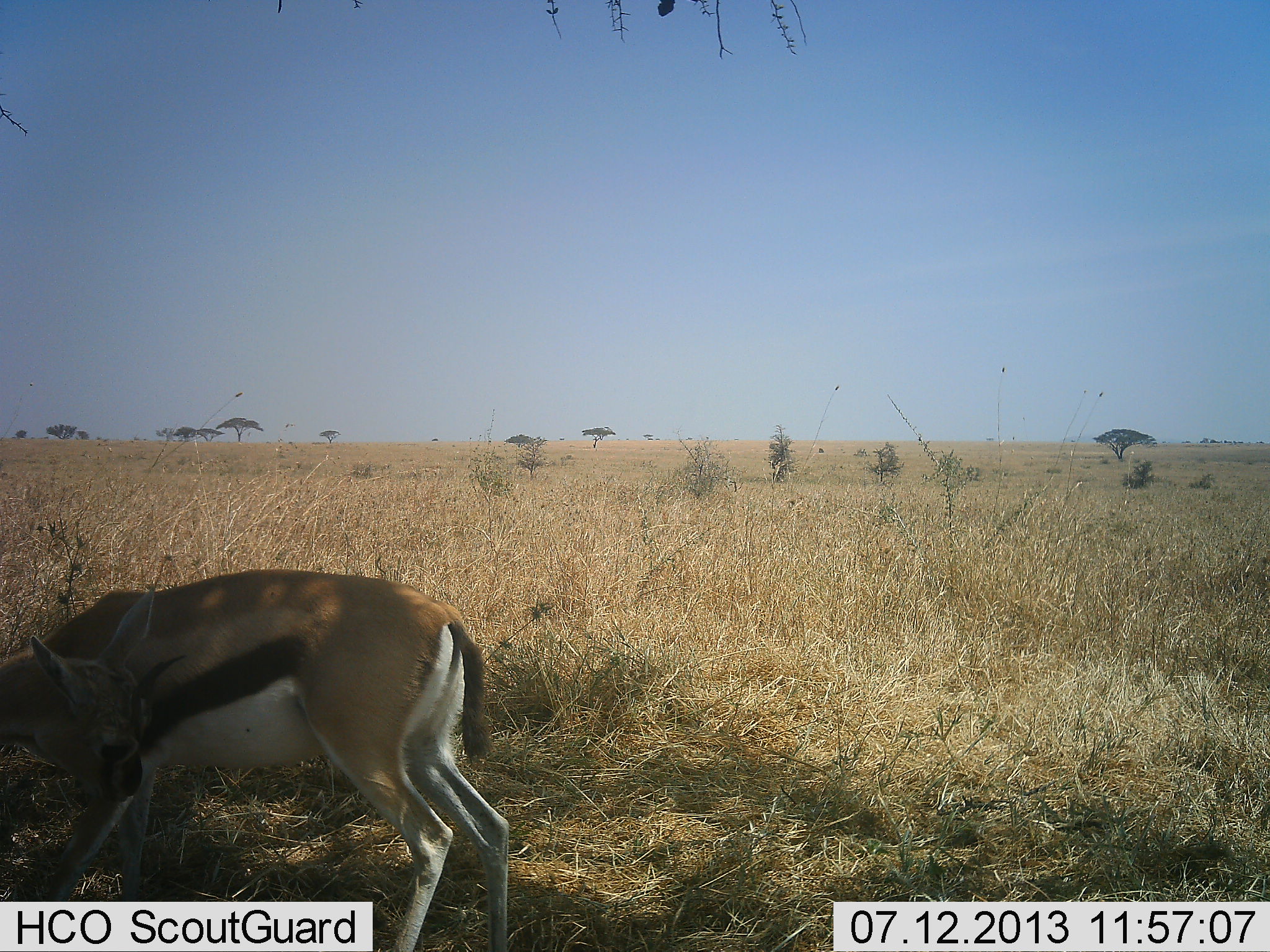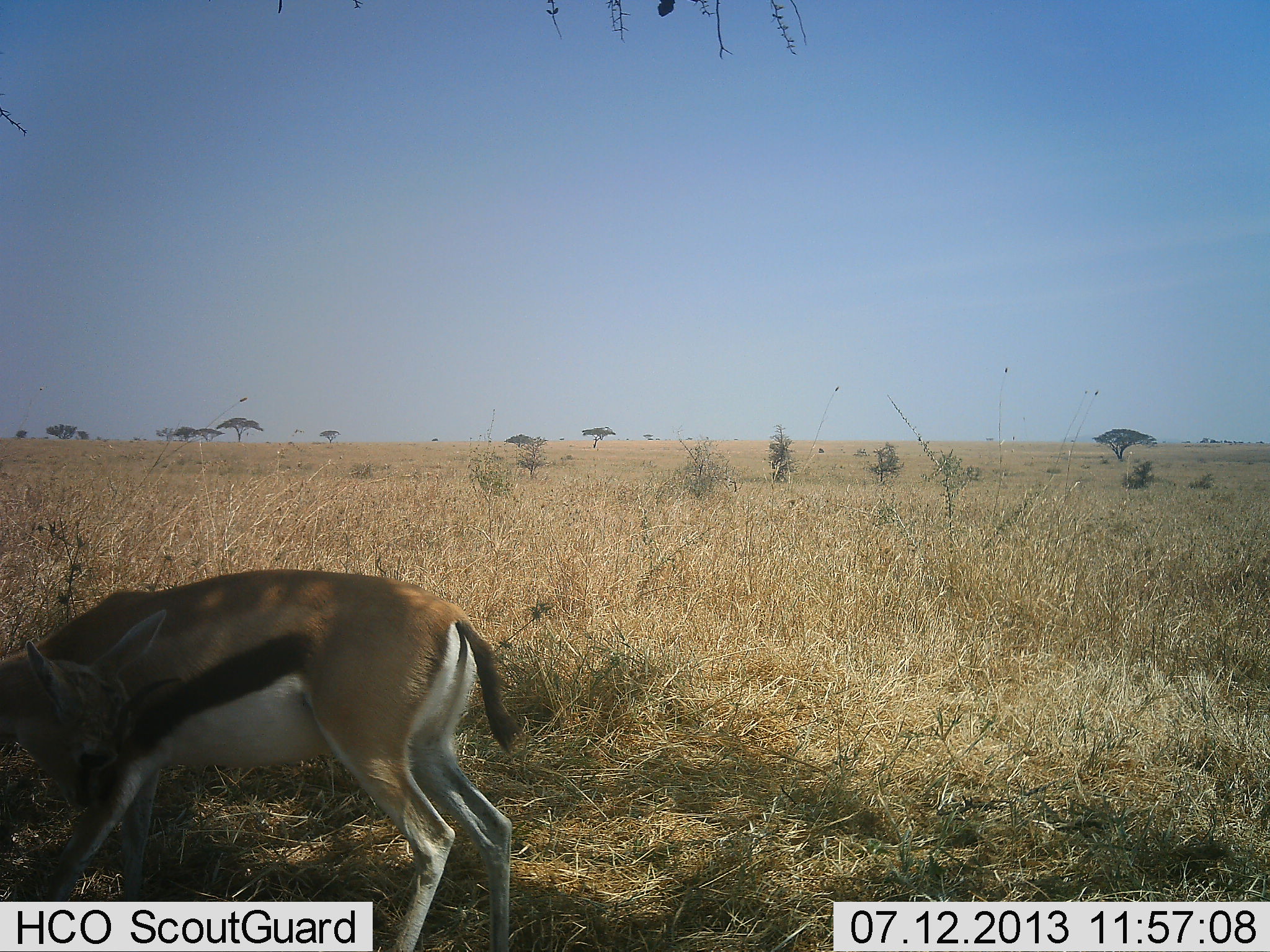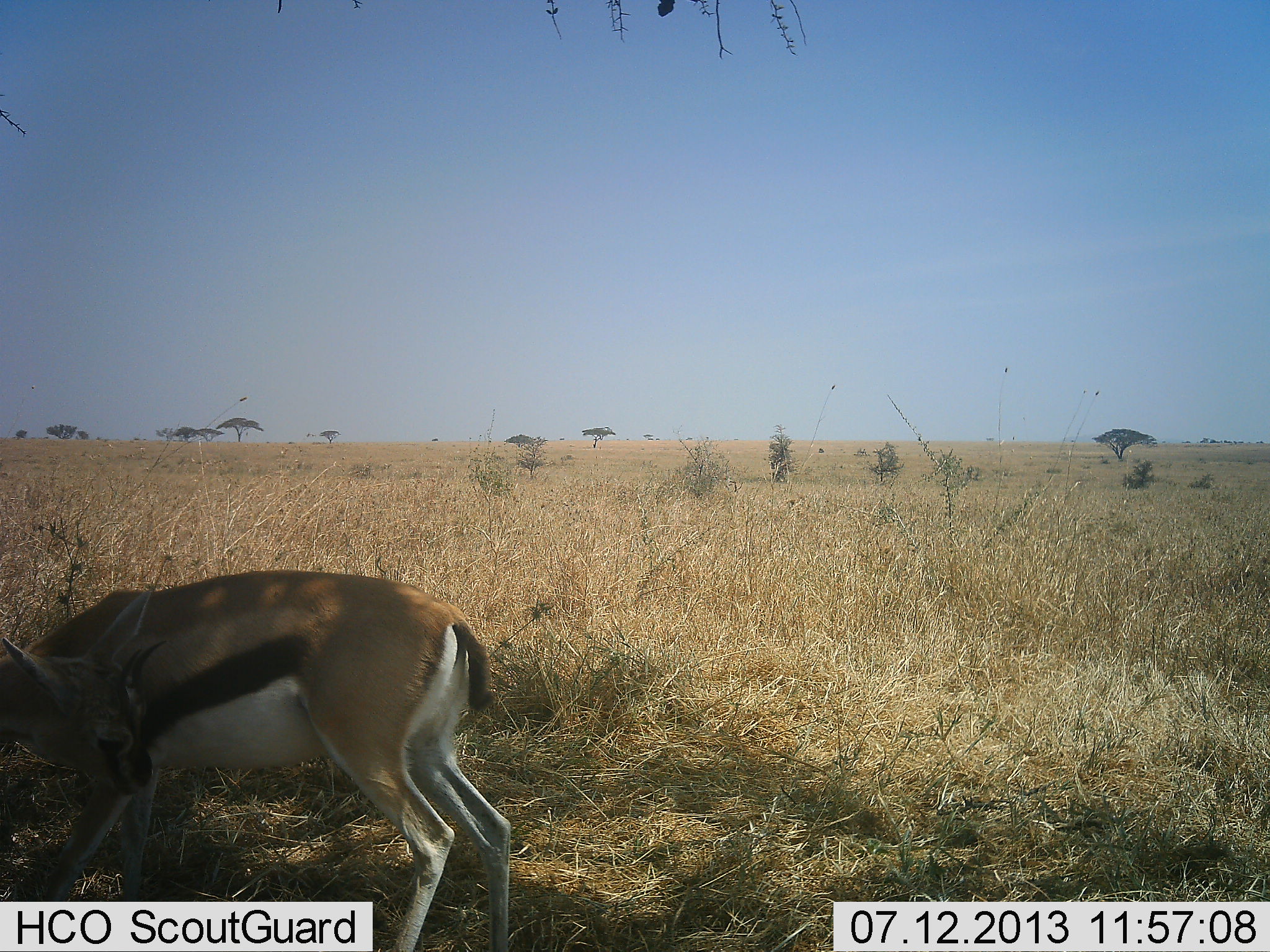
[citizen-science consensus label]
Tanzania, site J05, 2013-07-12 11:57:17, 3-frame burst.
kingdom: Animalia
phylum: Chordata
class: Mammalia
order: Artiodactyla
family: Bovidae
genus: Eudorcas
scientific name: Eudorcas thomsonii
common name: thomson's gazelle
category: gazellethomsons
Gazellethomsons (thomson's gazelle) (Eudorcas thomsonii), count 1. Behavior (volunteer vote fractions): standing 100%, resting 0%, moving 0%, interacting 10%. Young present (vote fraction): 0%. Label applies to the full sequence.